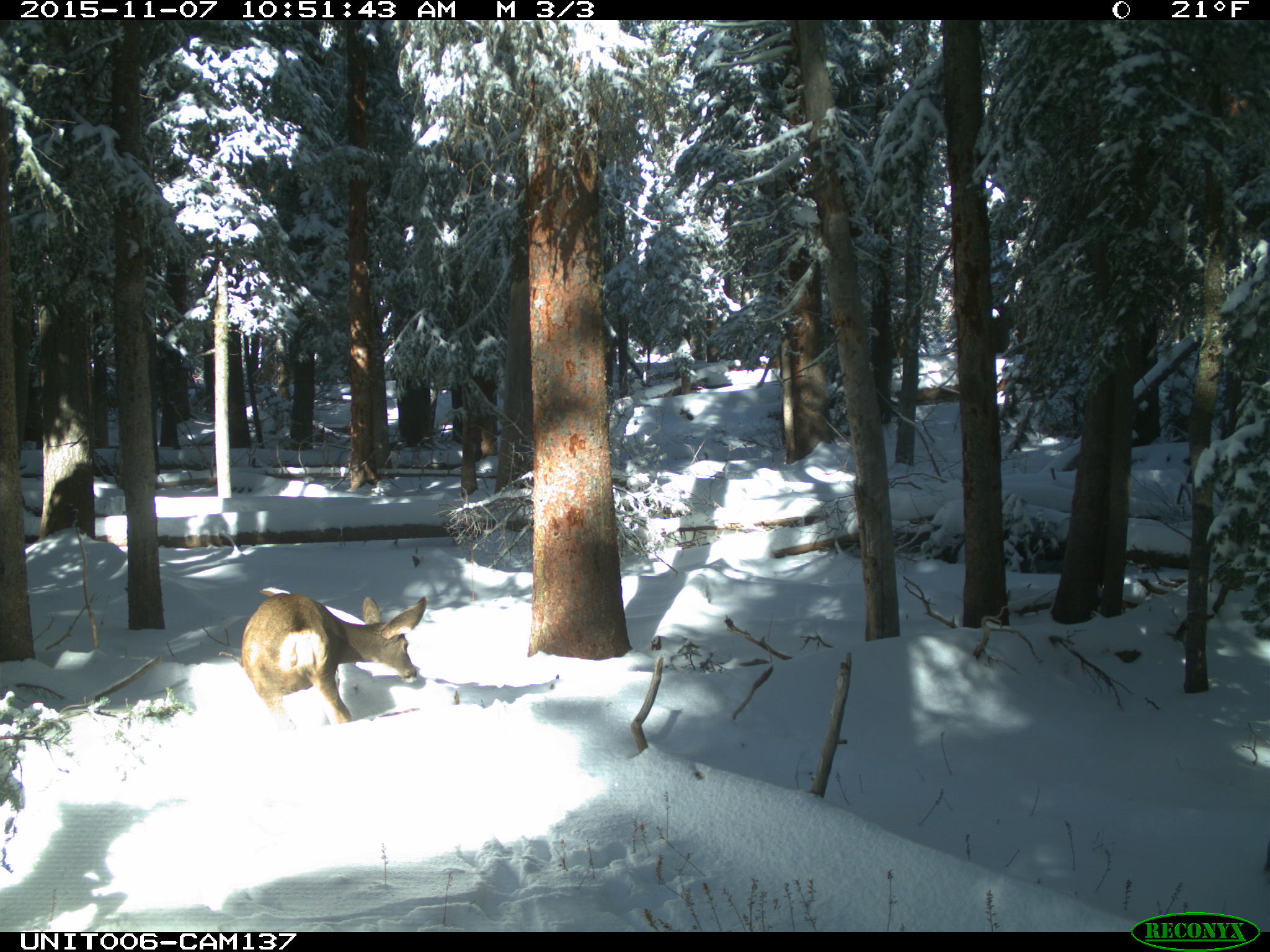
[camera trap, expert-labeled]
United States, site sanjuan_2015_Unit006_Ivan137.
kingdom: Animalia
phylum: Chordata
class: Mammalia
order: Artiodactyla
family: Cervidae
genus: Odocoileus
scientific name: Odocoileus hemionus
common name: mule deer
Odocoileus hemionus (mule deer).